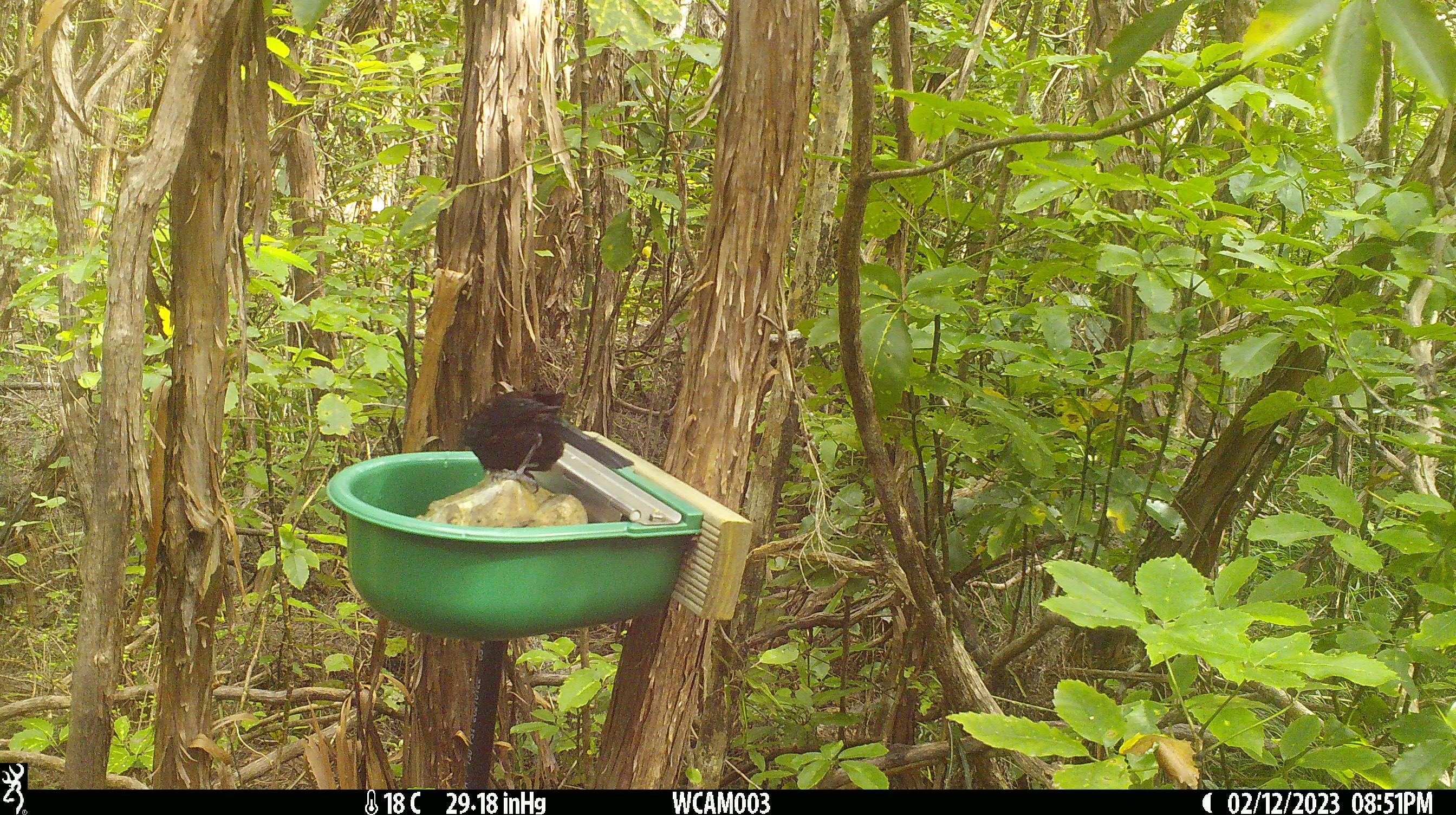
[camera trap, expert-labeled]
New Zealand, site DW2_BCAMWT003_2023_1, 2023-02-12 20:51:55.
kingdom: Animalia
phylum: Chordata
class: Aves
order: Passeriformes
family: Meliphagidae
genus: Prosthemadera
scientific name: Prosthemadera novaeseelandiae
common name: tui